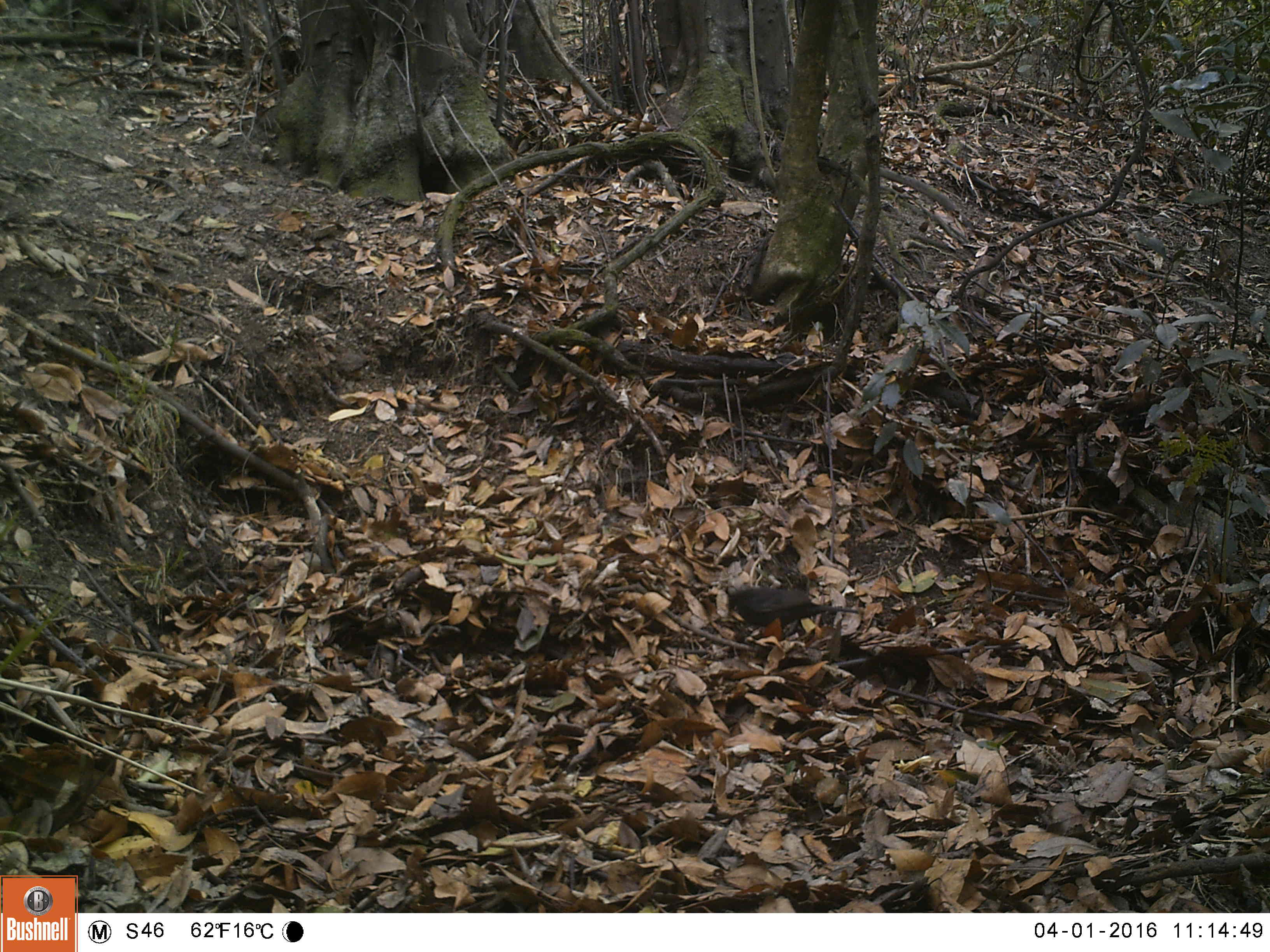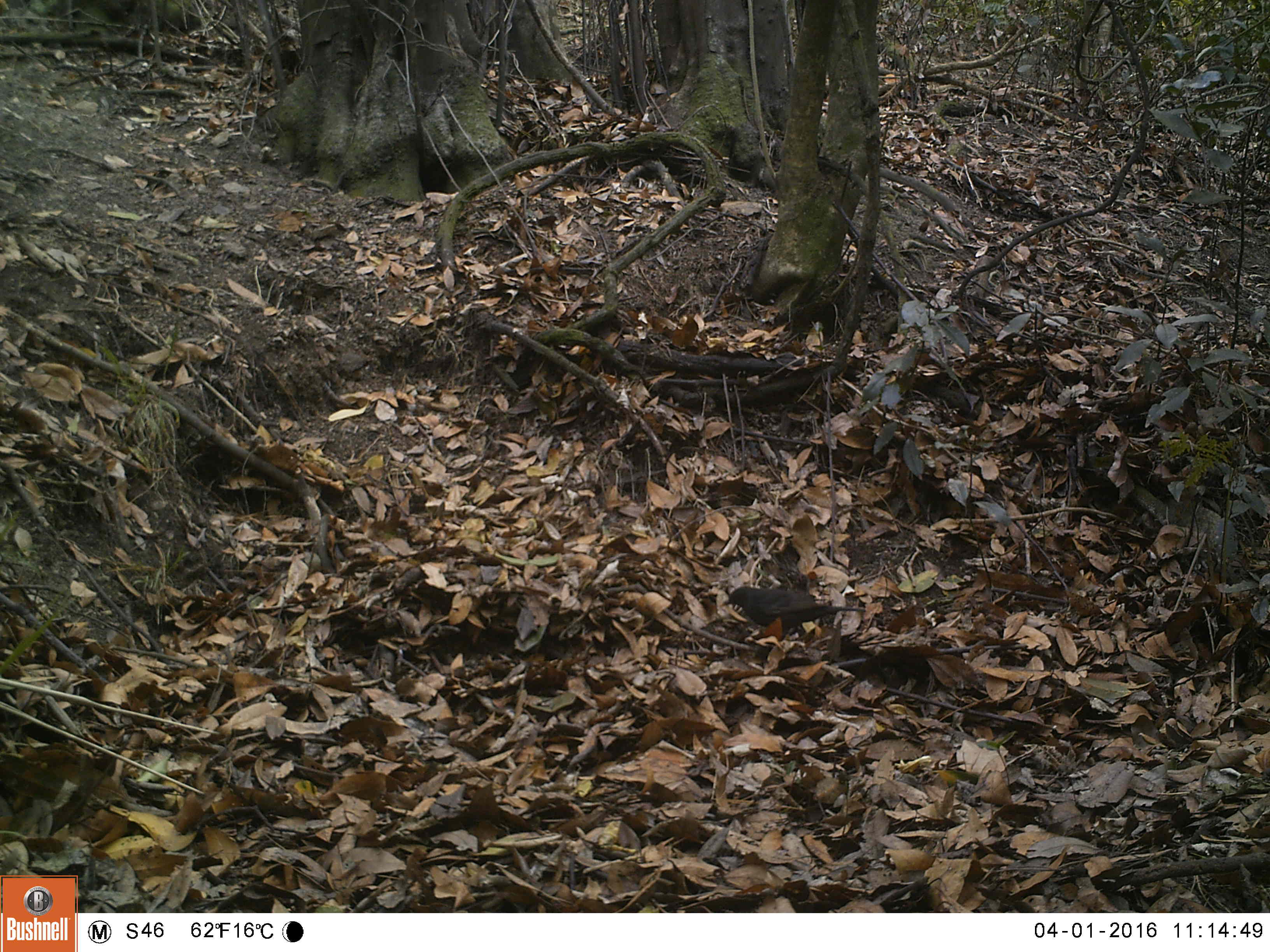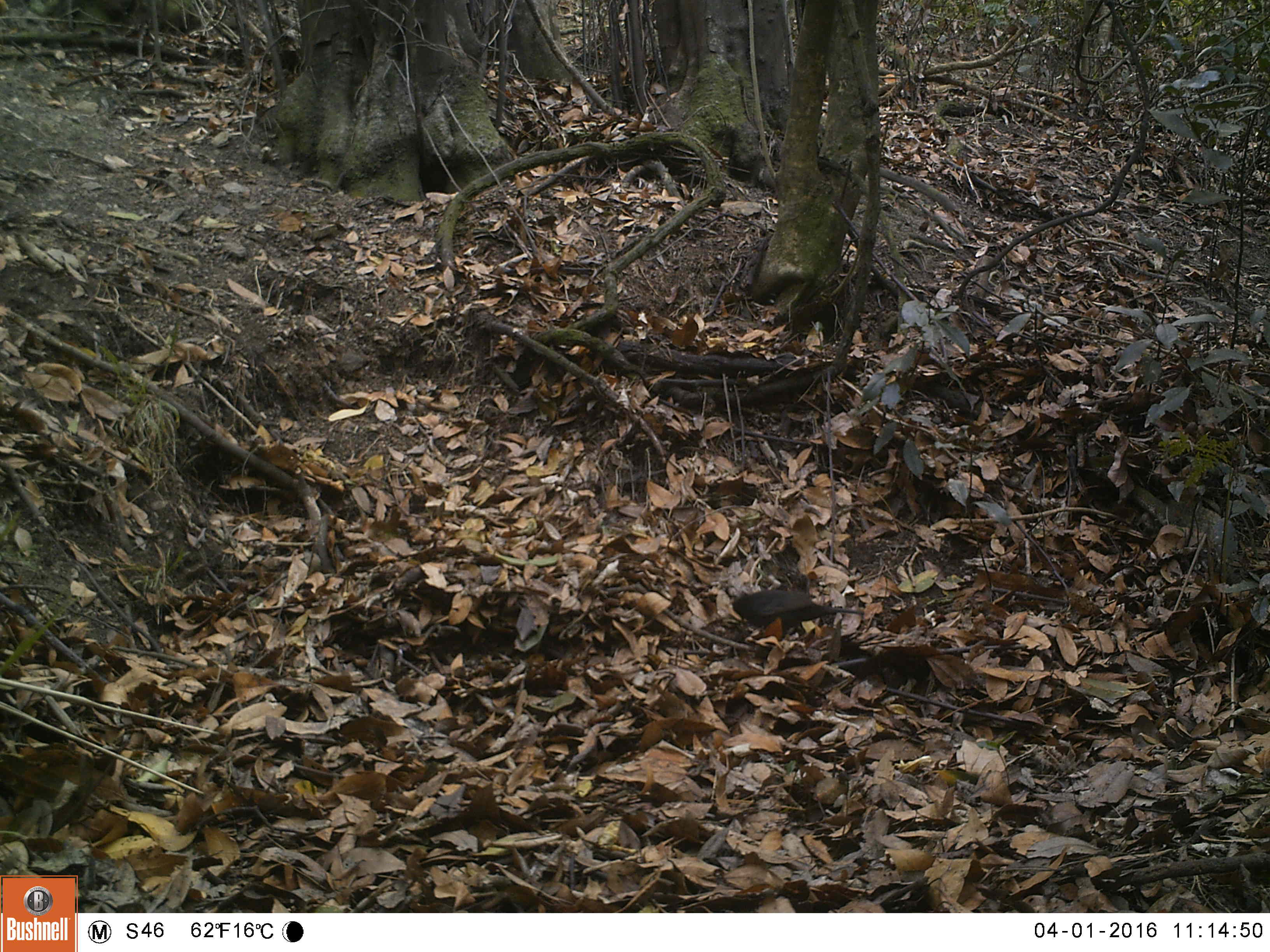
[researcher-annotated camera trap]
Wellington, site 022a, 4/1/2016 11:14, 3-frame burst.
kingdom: Animalia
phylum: Chordata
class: Aves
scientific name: Aves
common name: bird